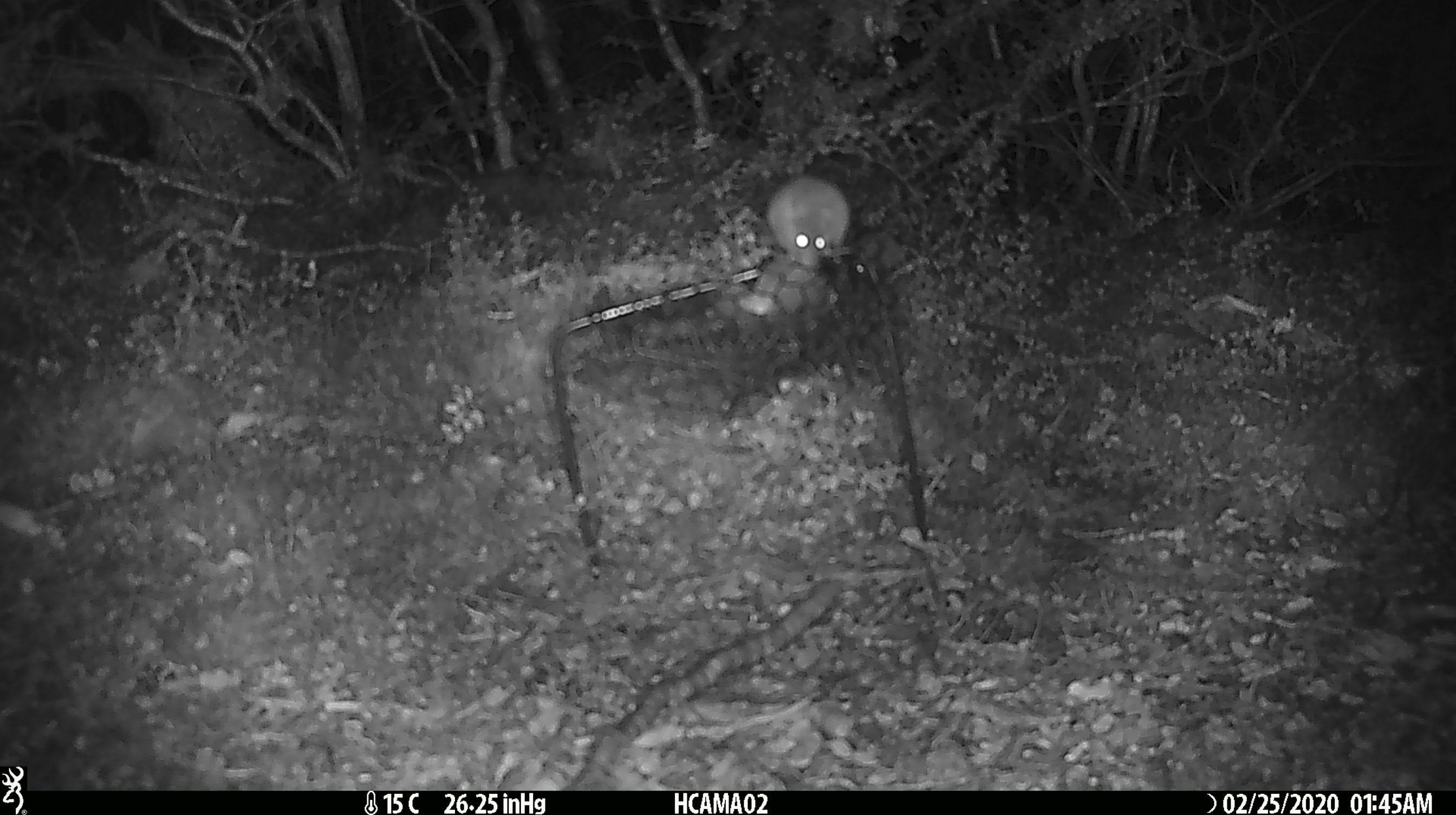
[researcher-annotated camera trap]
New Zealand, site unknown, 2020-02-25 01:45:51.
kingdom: Animalia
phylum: Chordata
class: Mammalia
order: Rodentia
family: Muridae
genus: Mus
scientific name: Mus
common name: mouse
Mouse (Mus).